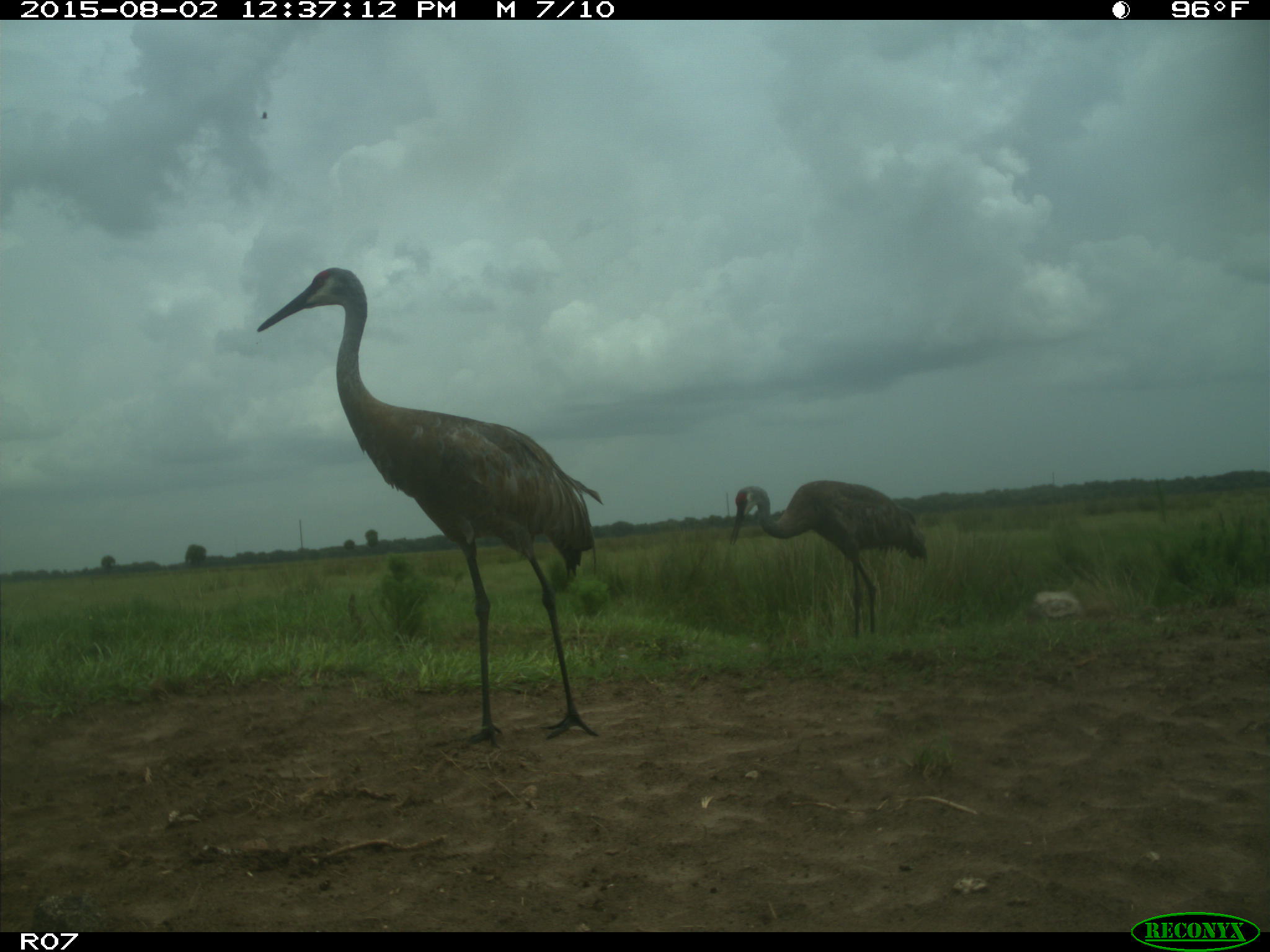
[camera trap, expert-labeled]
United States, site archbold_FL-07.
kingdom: Animalia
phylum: Chordata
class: Aves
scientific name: Aves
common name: birds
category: unidentified bird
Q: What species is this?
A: Unidentified bird (birds) (Aves).